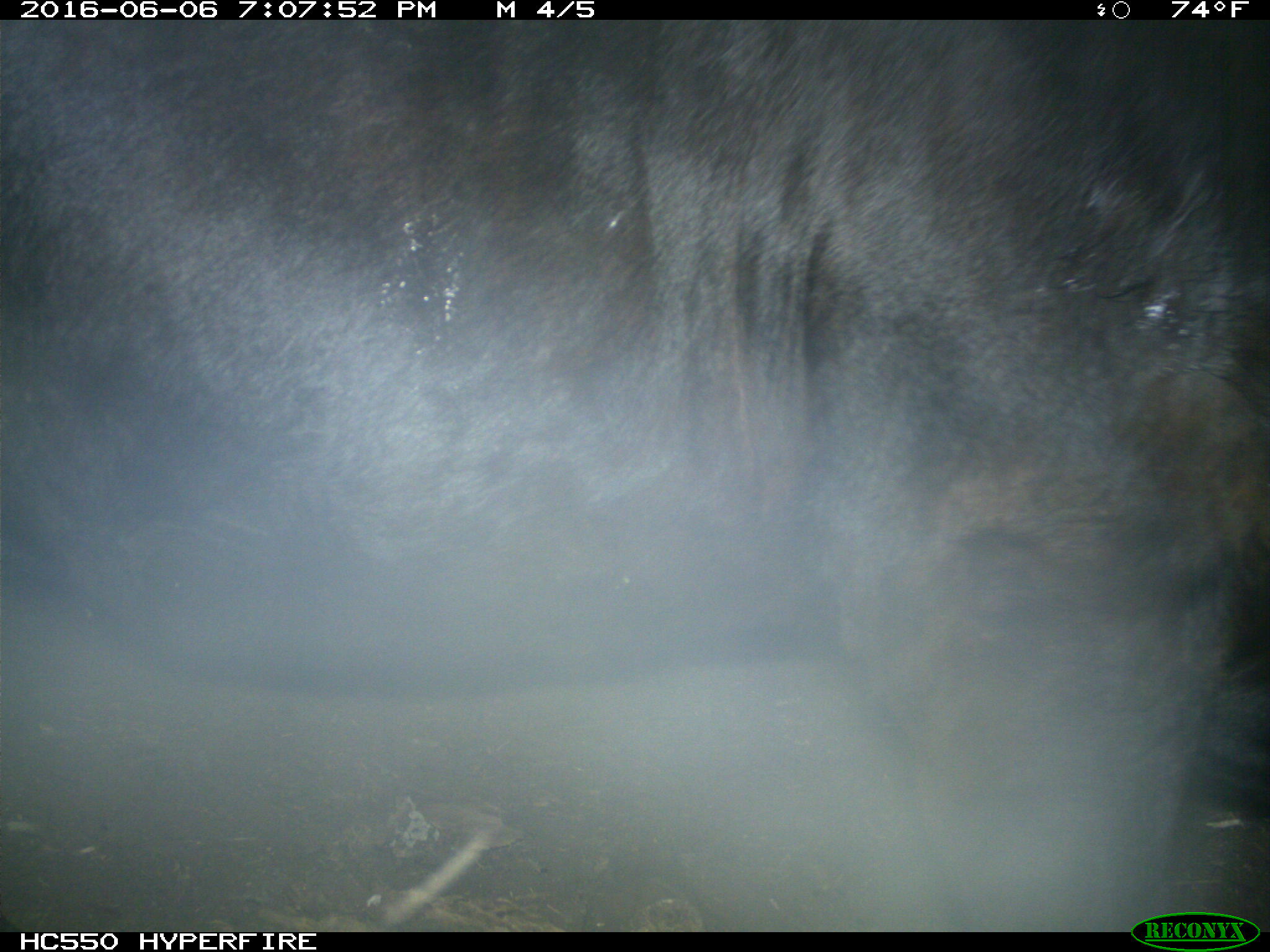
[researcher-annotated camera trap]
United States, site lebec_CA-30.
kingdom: Animalia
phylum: Chordata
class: Mammalia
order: Artiodactyla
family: Bovidae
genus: Bos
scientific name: Bos taurus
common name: domestic cow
Bos taurus (domestic cow).